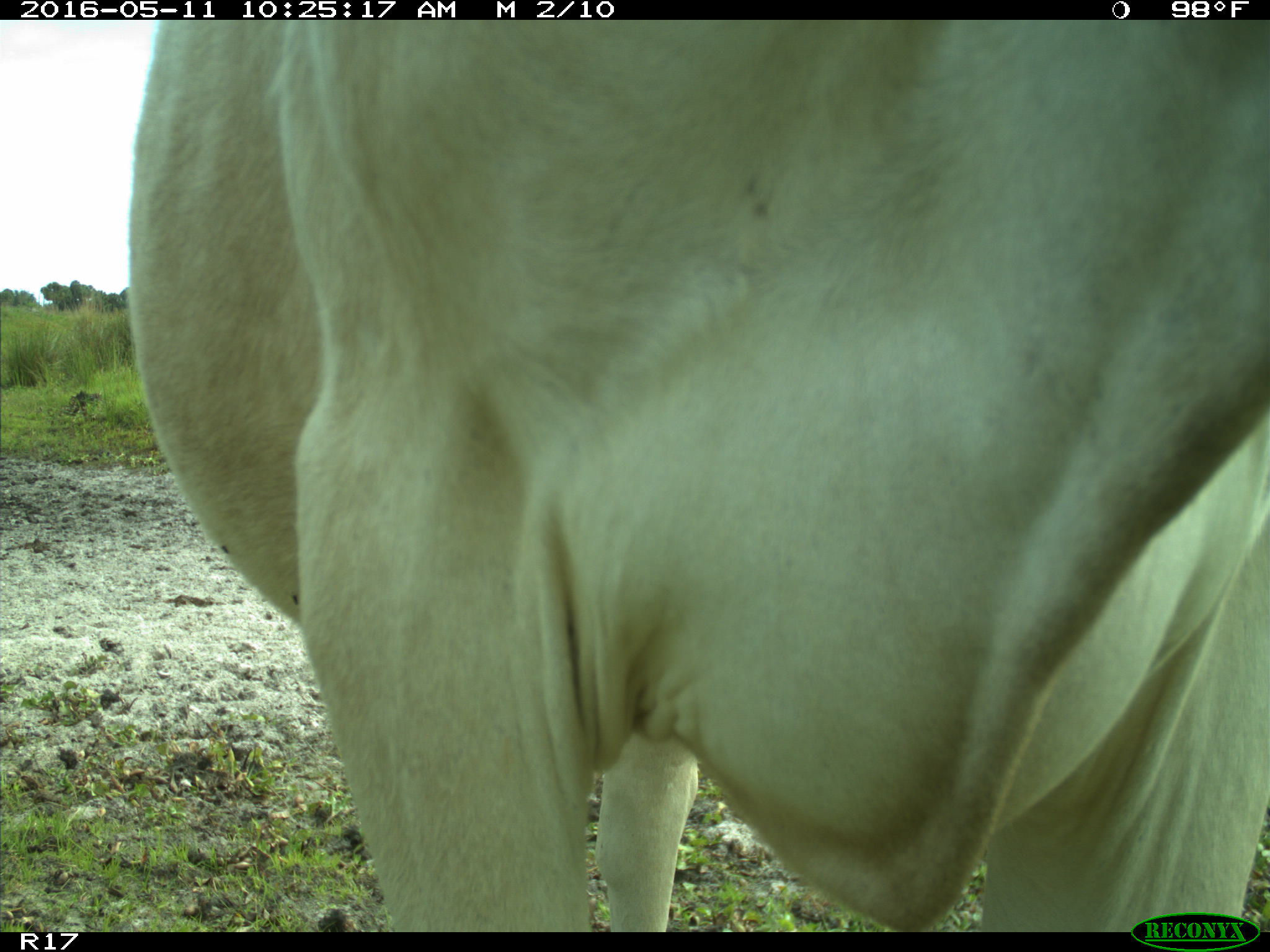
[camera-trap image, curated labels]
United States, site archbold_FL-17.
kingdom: Animalia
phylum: Chordata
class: Mammalia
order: Artiodactyla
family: Bovidae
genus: Bos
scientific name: Bos taurus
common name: domestic cow